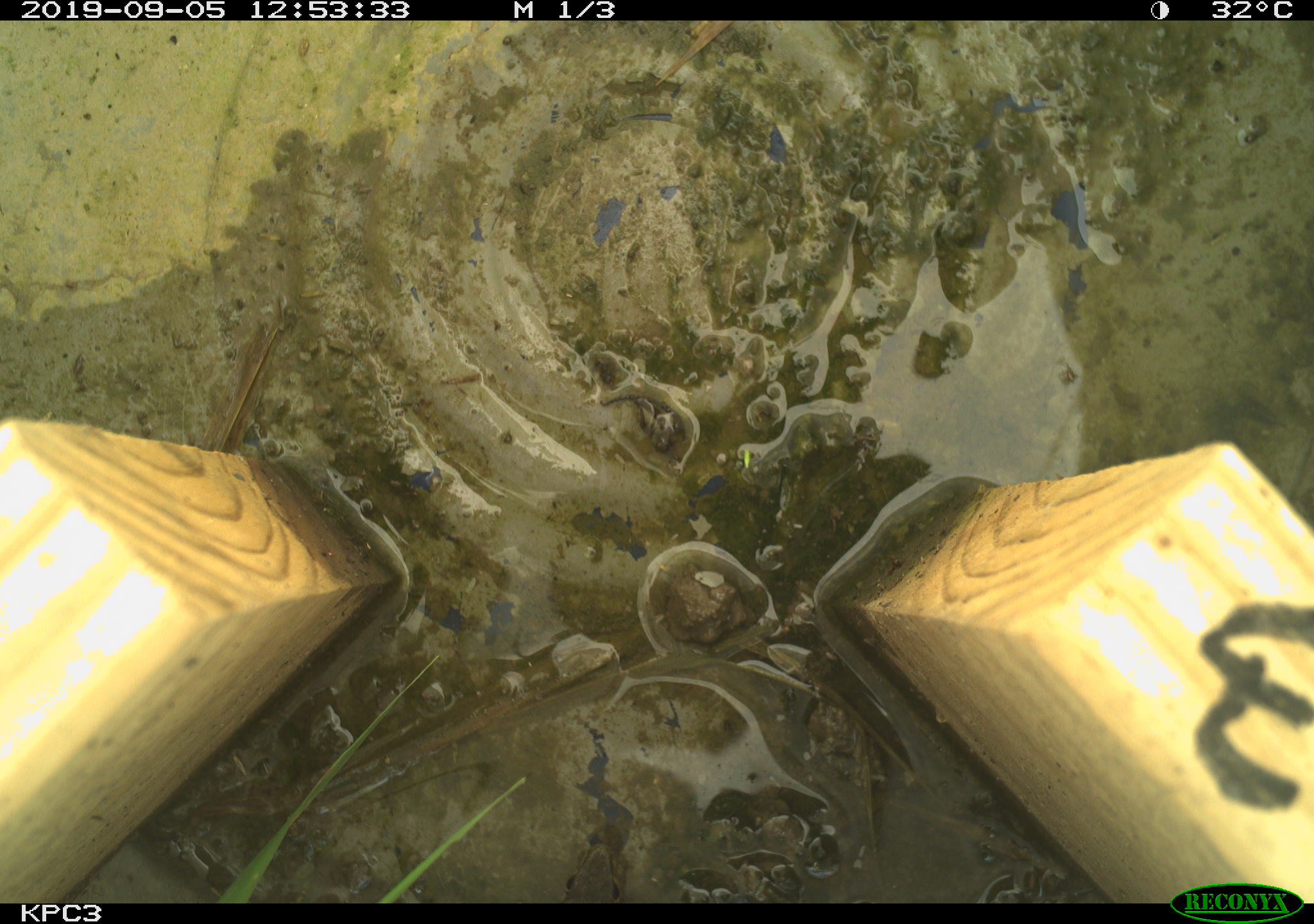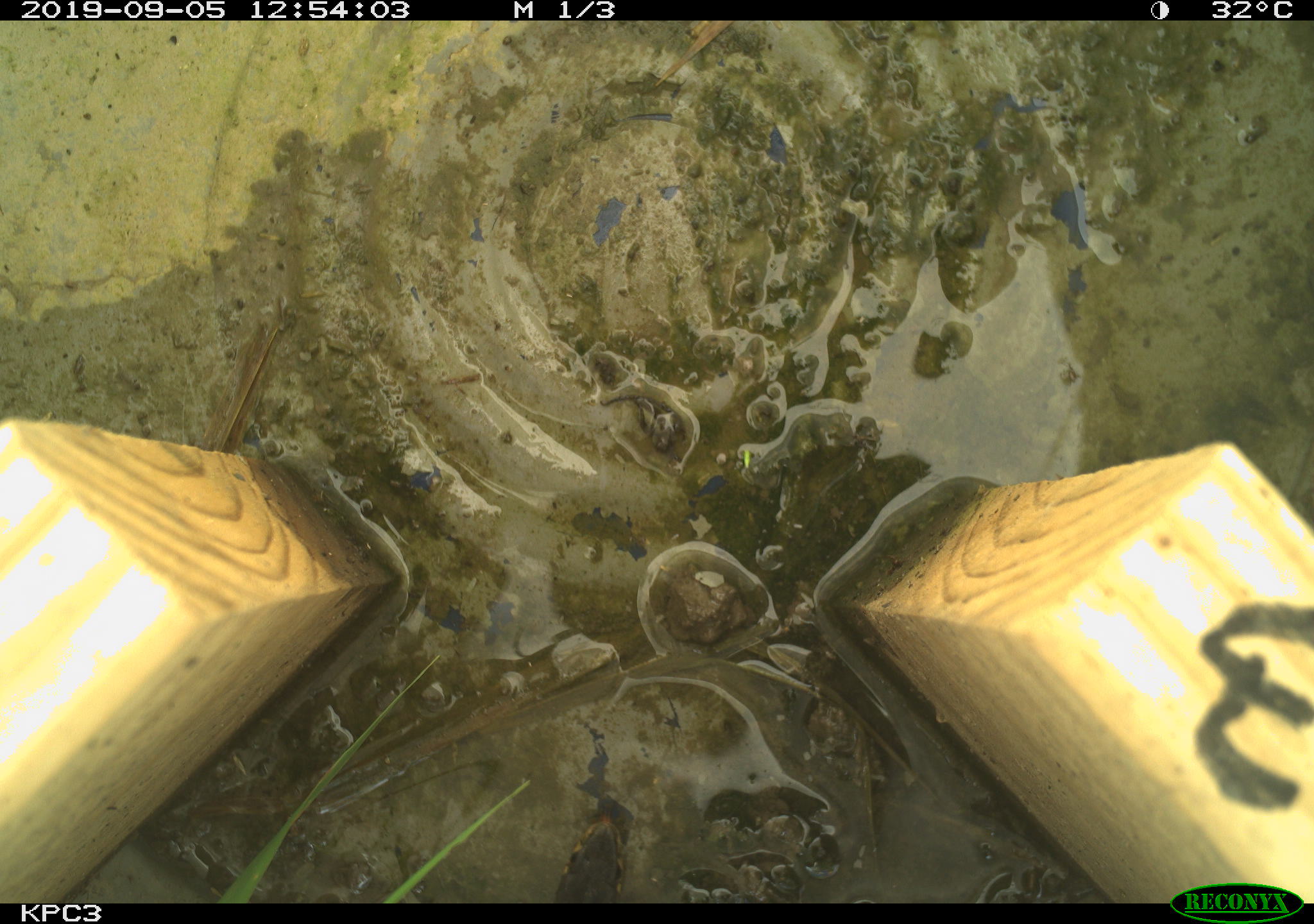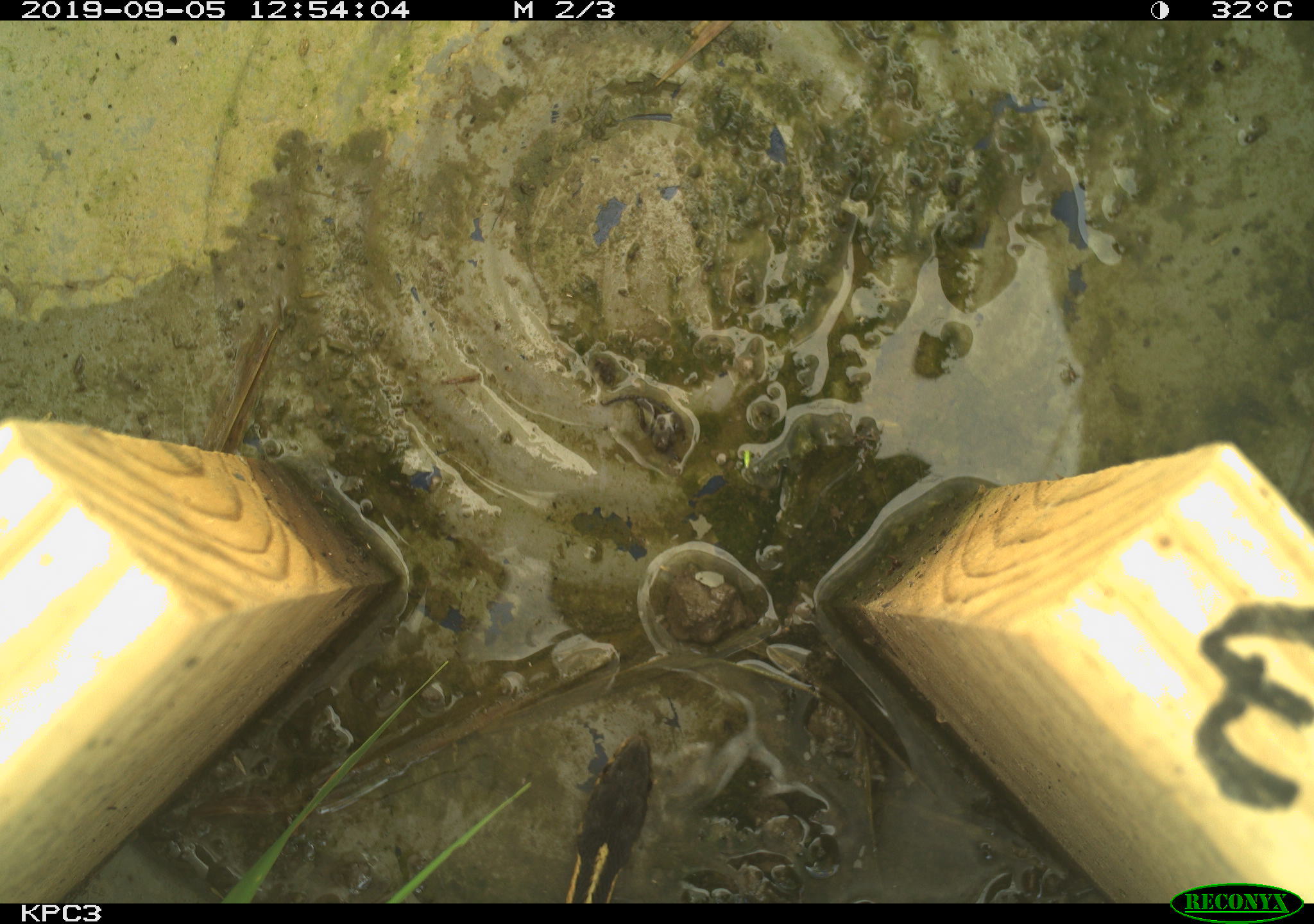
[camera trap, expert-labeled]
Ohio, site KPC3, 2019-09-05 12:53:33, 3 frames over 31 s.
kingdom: Animalia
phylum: Chordata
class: Reptilia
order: Squamata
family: Colubridae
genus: Thamnophis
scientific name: Thamnophis sirtalis sirtalis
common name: eastern gartersnake